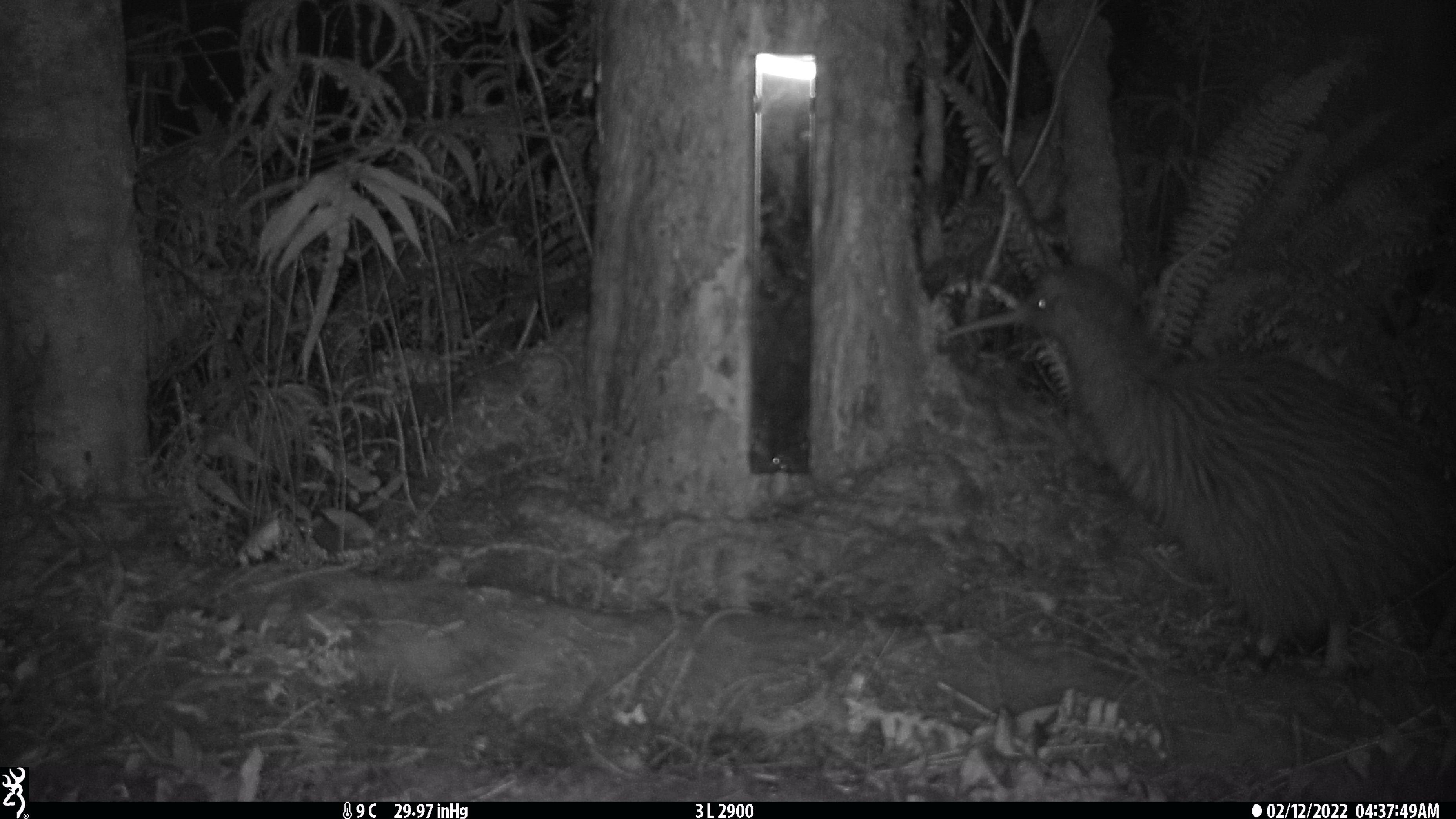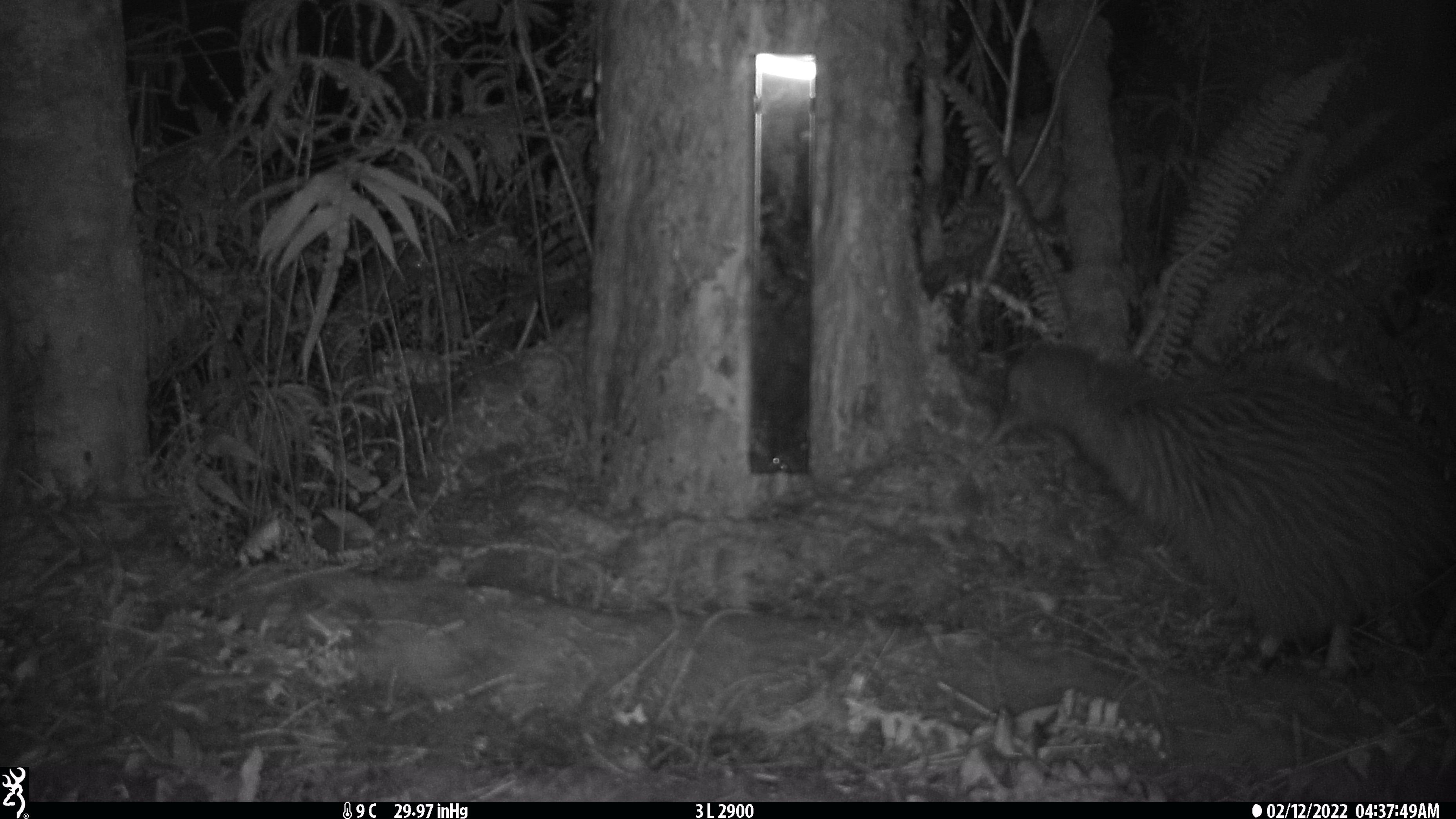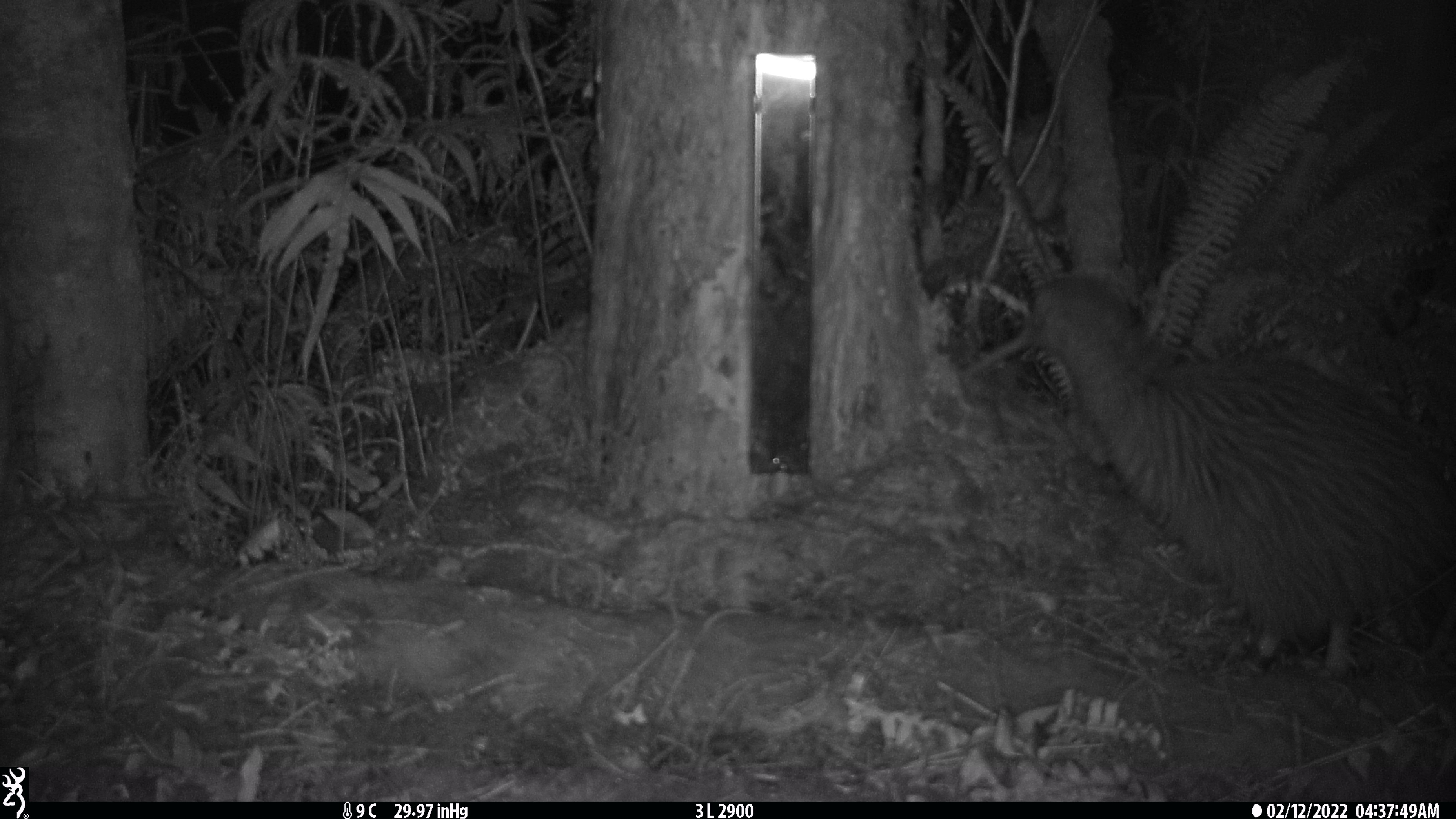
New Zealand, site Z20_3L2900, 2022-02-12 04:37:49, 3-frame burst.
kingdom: Animalia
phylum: Chordata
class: Aves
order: Apterygiformes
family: Apterygidae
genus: Apteryx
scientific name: Apteryx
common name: kiwi